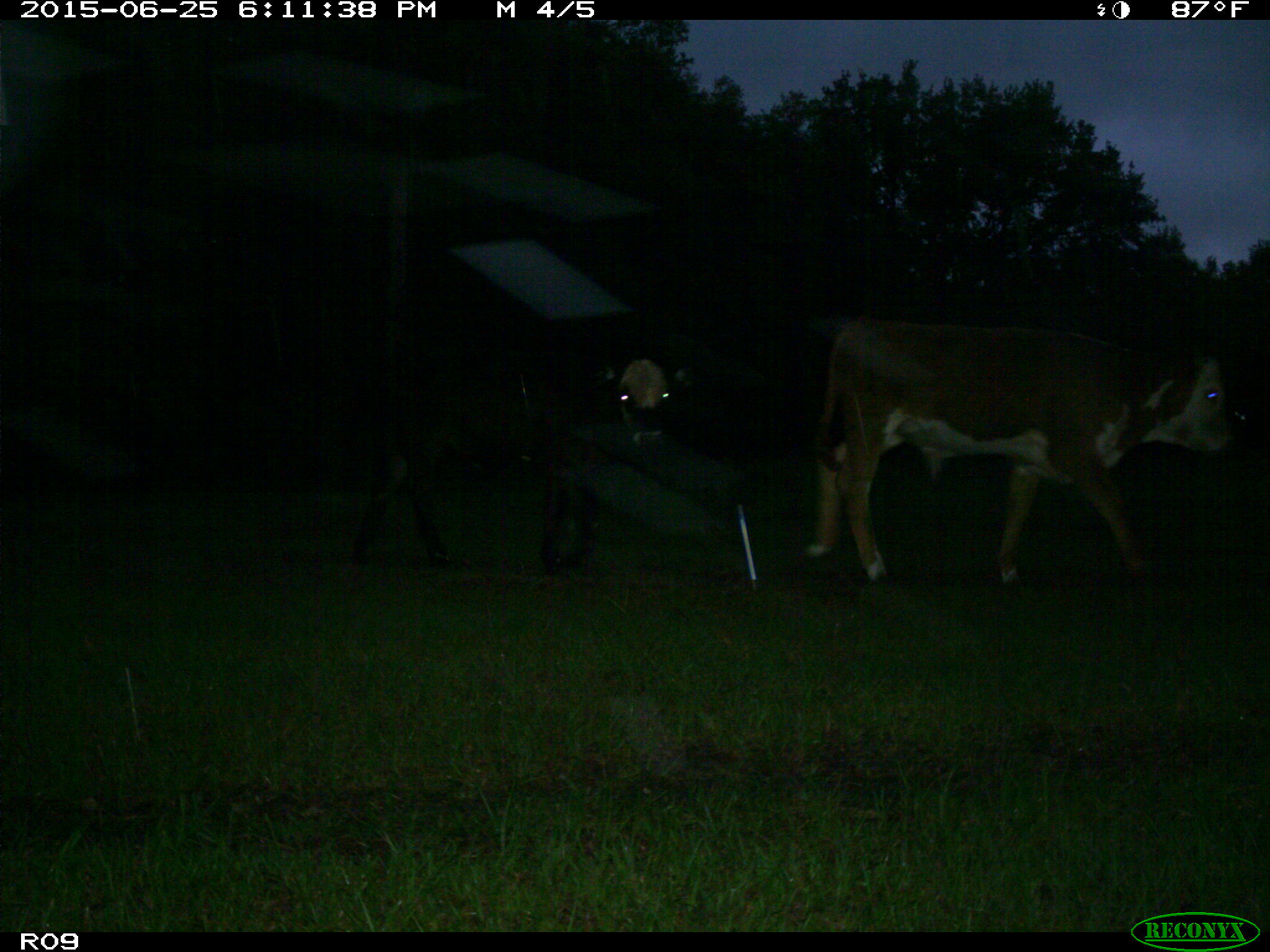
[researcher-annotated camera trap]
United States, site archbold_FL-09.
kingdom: Animalia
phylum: Chordata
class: Mammalia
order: Artiodactyla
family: Bovidae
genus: Bos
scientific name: Bos taurus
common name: domestic cow